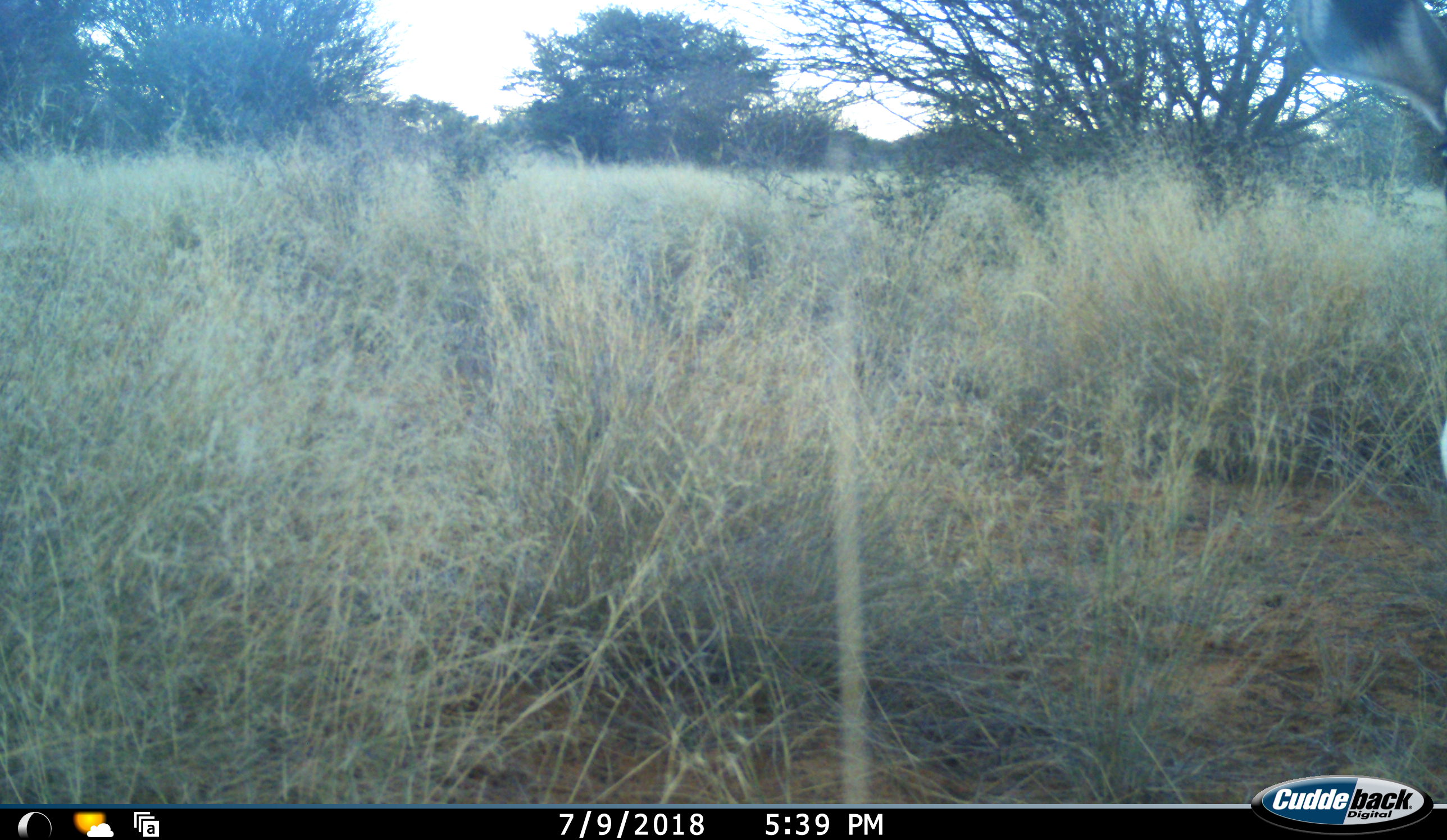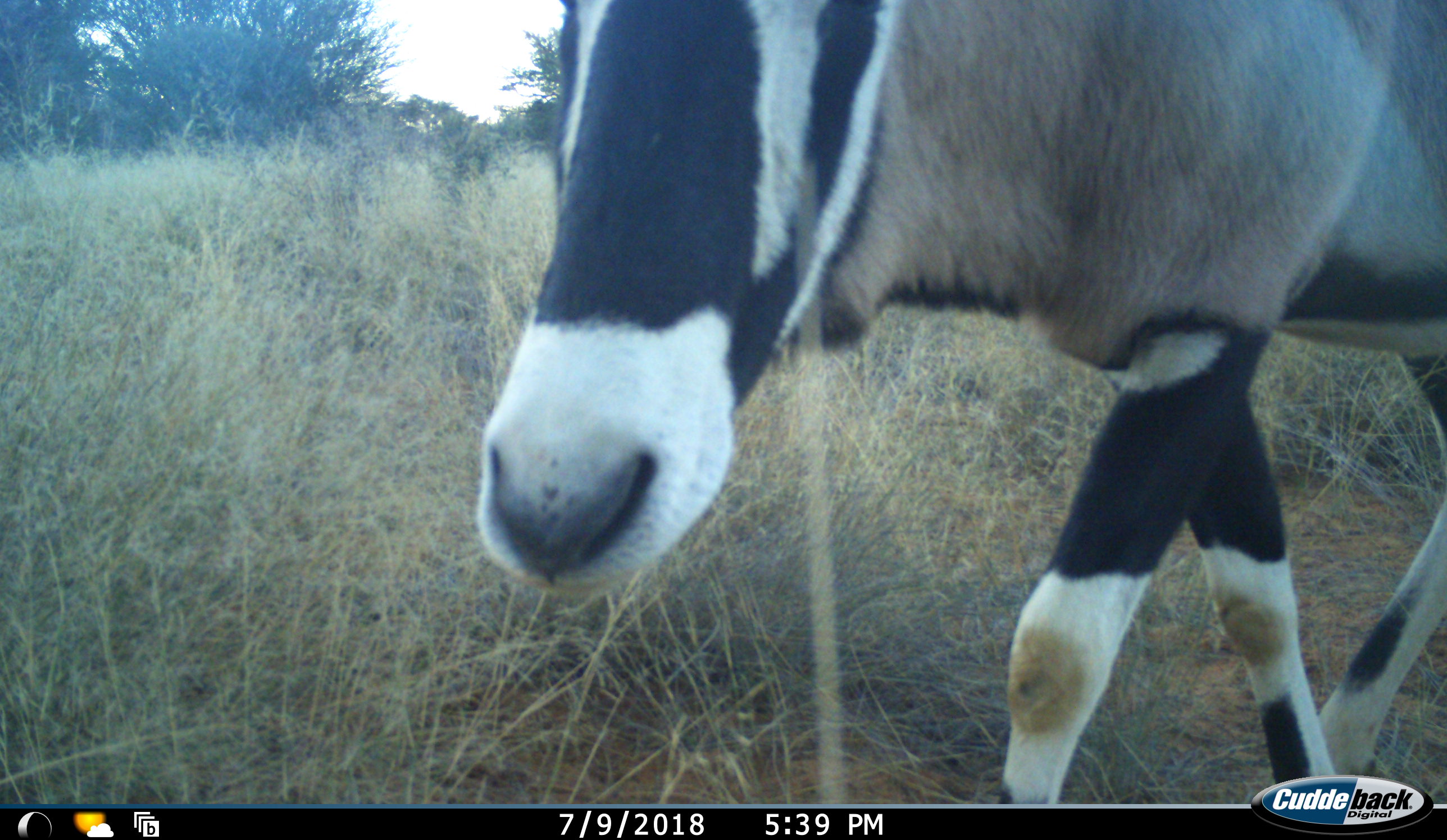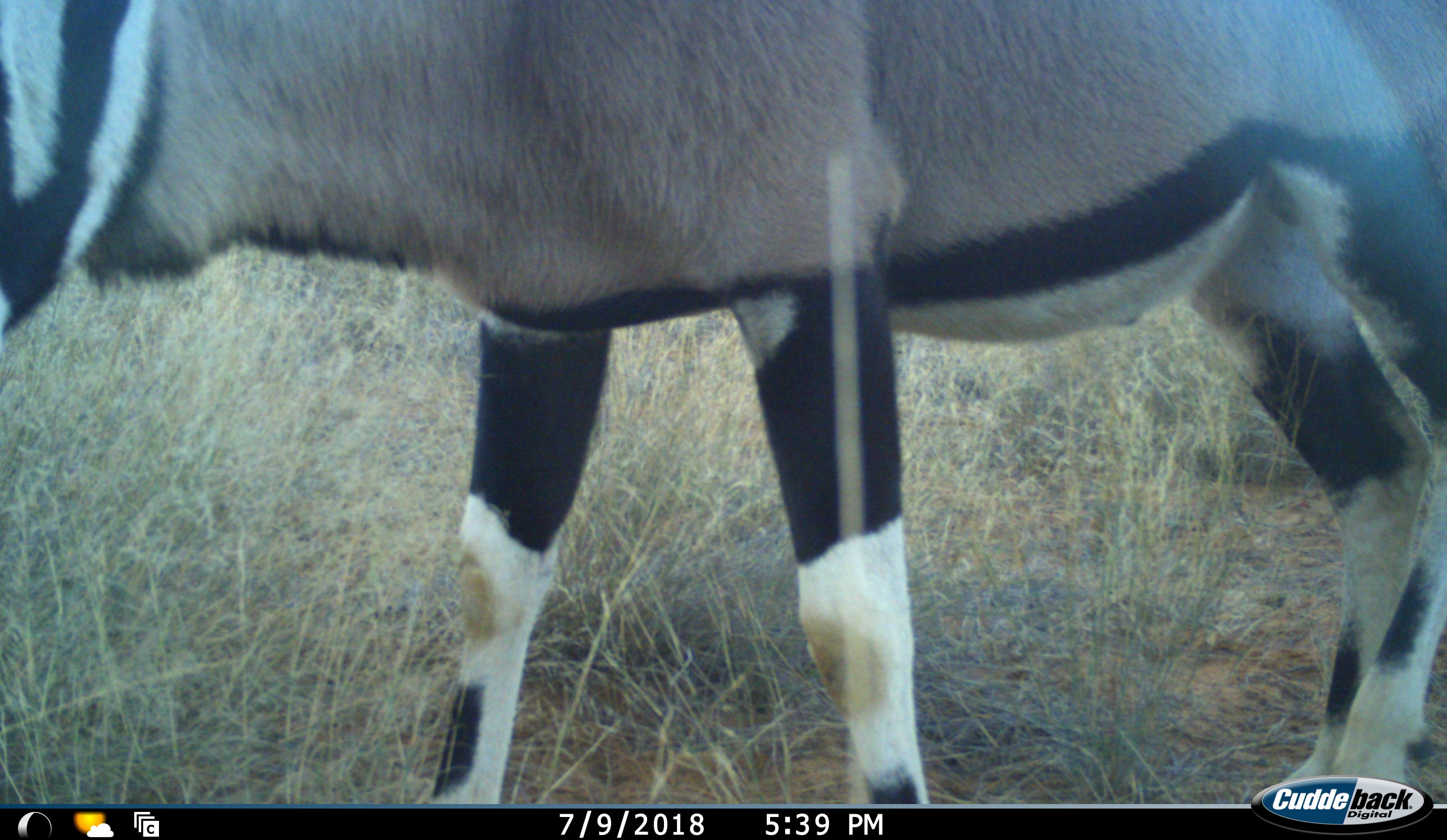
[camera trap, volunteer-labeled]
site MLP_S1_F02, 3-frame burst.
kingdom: Animalia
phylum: Chordata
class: Mammalia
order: Artiodactyla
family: Bovidae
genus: Oryx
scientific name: Oryx gazella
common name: gemsbok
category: oryx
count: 1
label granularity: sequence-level